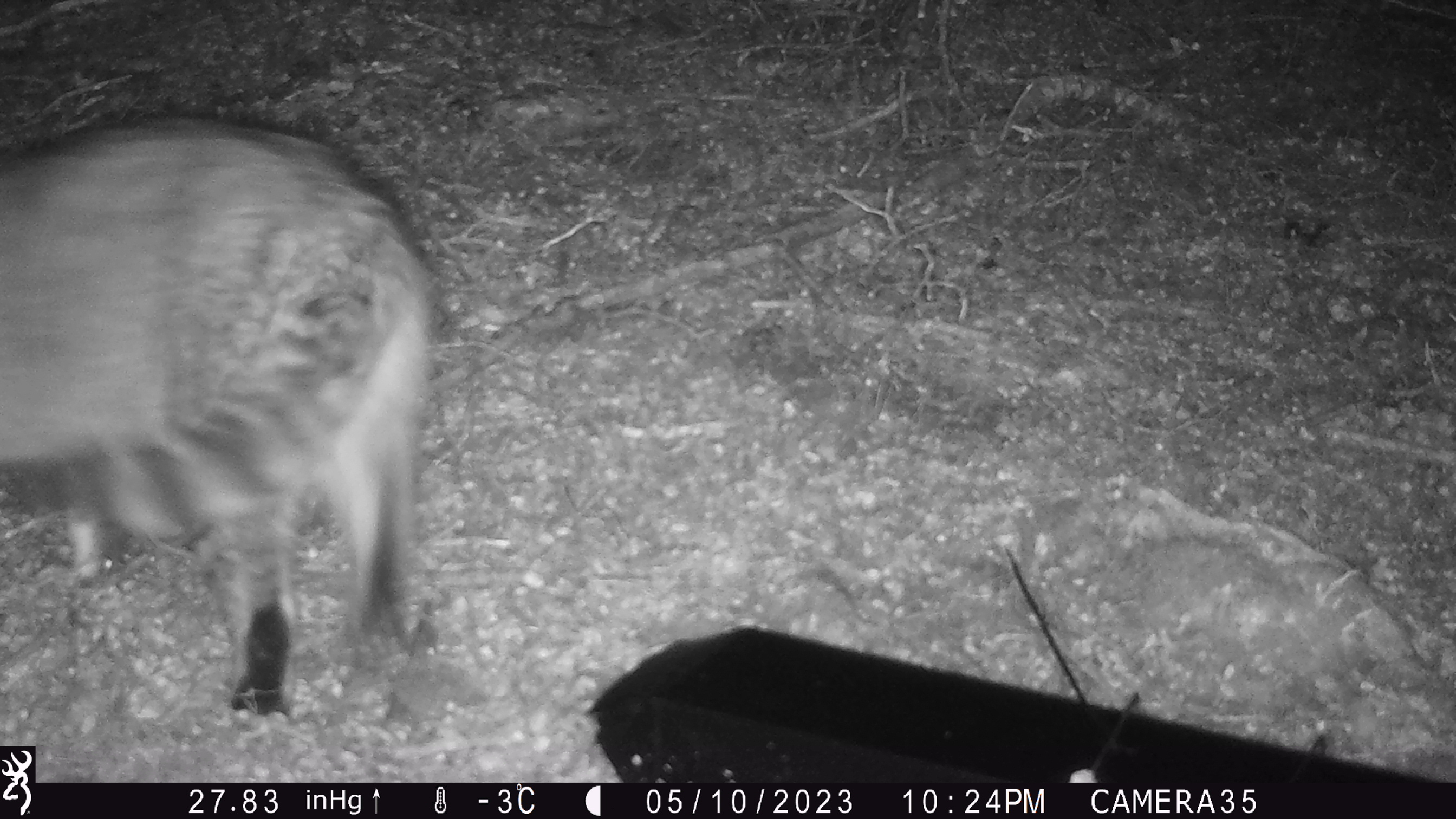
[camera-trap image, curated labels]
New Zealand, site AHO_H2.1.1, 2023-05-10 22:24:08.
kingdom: Animalia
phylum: Chordata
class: Mammalia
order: Carnivora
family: Felidae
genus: Felis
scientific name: Felis catus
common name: domestic cat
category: cat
Cat (domestic cat) (Felis catus).